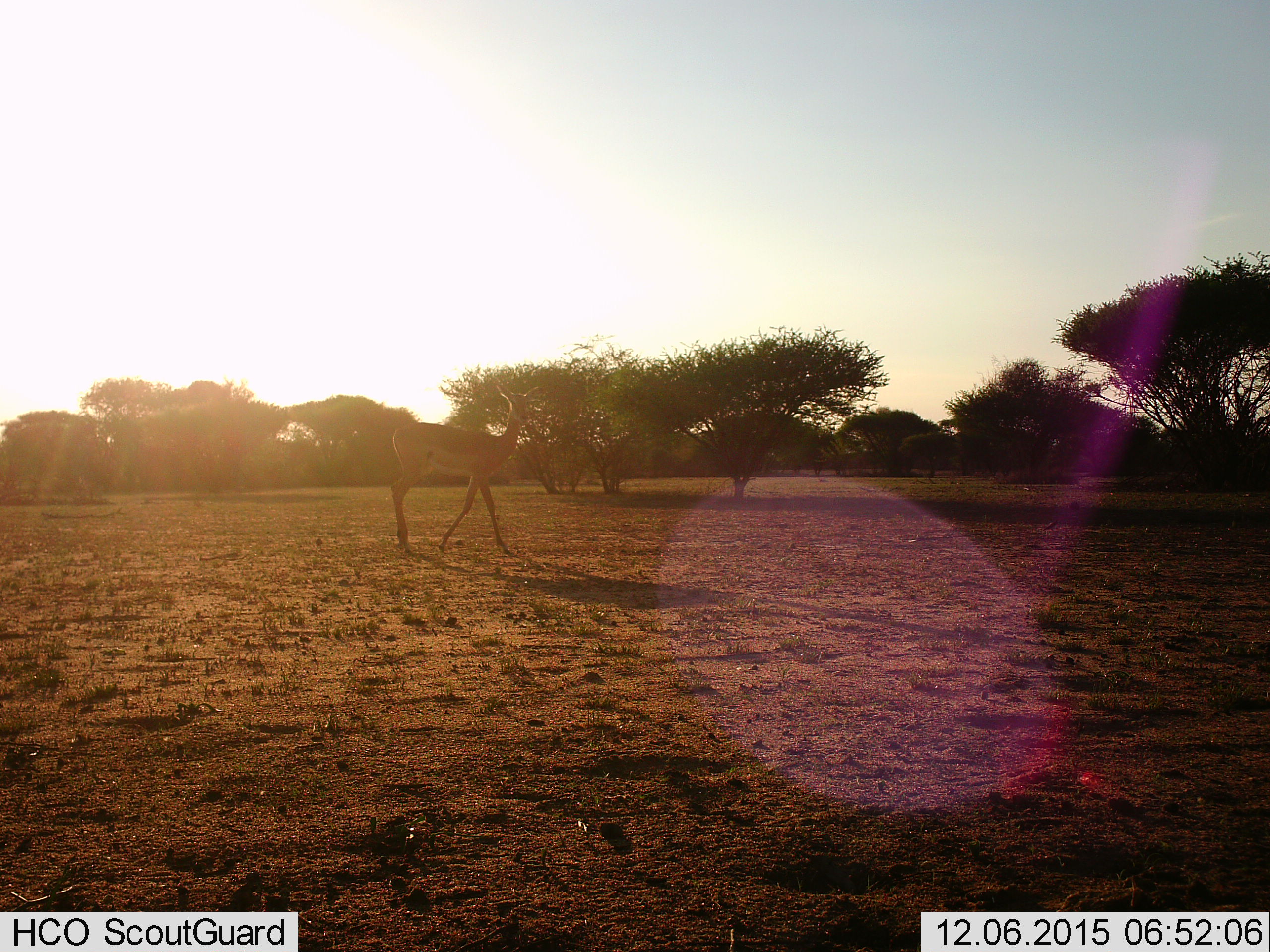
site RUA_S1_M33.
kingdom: Animalia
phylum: Chordata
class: Mammalia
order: Artiodactyla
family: Bovidae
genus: Aepyceros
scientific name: Aepyceros melampus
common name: impala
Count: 1.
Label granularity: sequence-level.